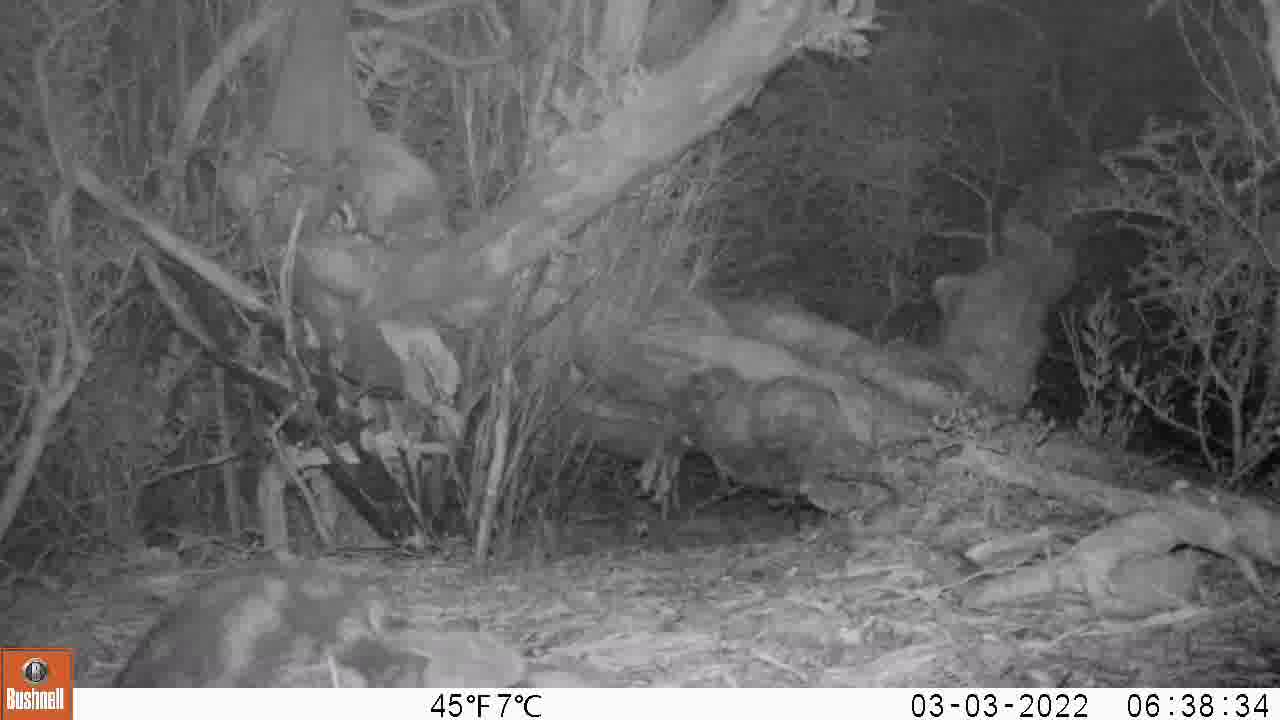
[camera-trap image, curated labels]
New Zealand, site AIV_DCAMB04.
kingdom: Animalia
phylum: Chordata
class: Mammalia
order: Carnivora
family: Felidae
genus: Felis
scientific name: Felis catus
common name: domestic cat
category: cat